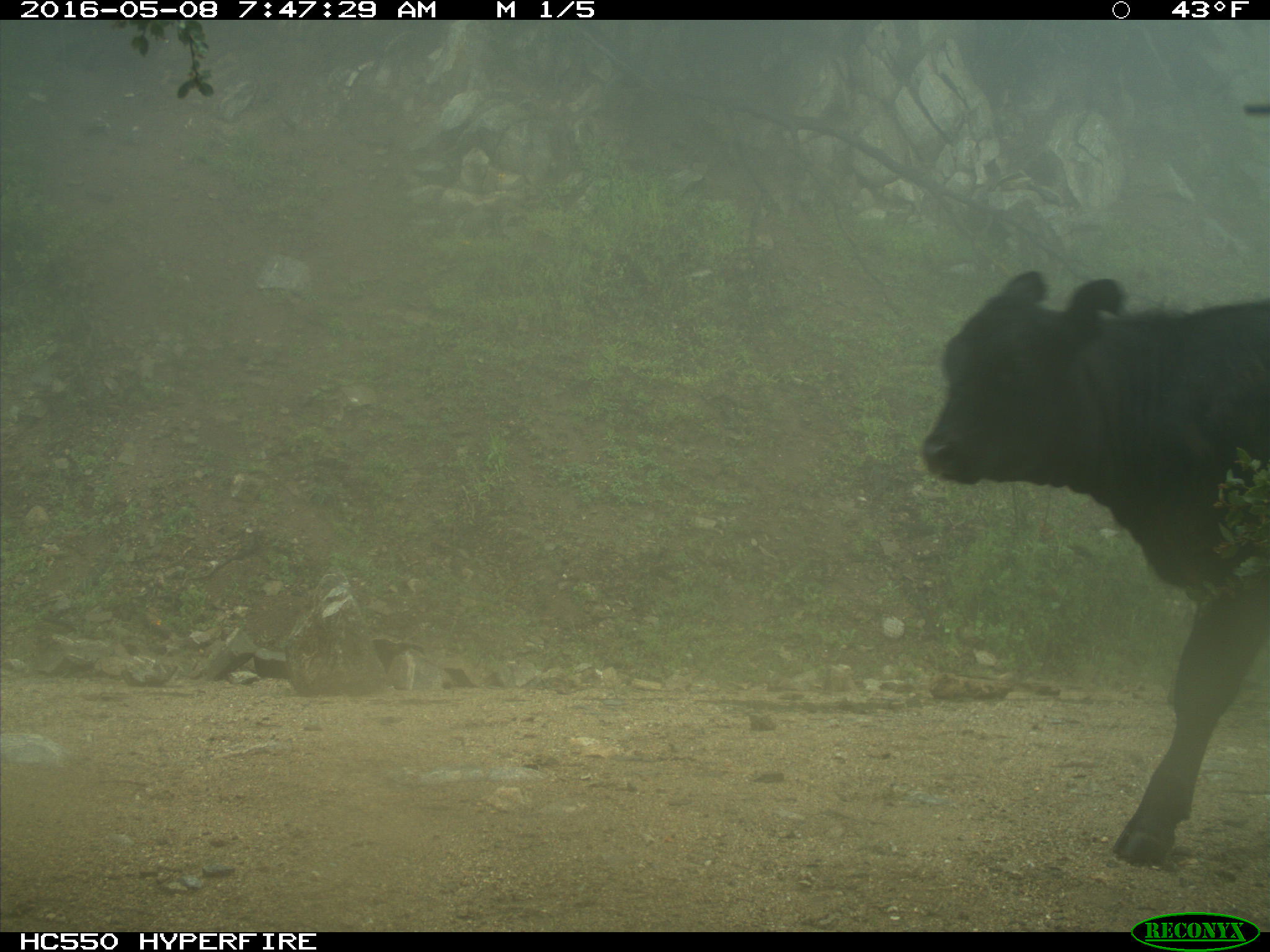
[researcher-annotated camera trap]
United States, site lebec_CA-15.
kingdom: Animalia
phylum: Chordata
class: Mammalia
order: Artiodactyla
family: Bovidae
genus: Bos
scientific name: Bos taurus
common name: domestic cow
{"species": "Bos taurus (domestic cow)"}